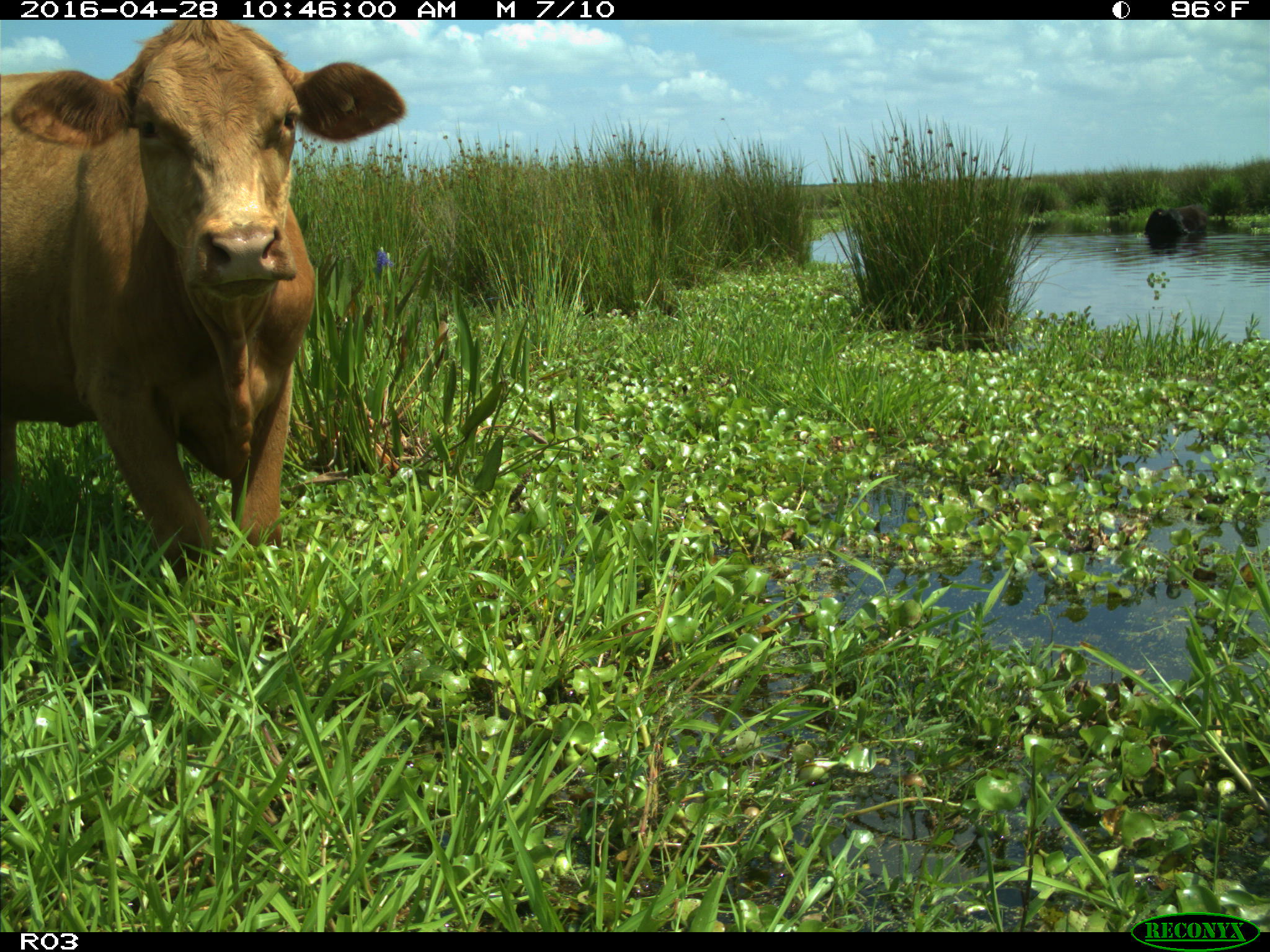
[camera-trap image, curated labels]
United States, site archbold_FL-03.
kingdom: Animalia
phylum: Chordata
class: Mammalia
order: Artiodactyla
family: Bovidae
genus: Bos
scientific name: Bos taurus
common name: domestic cow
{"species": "Bos taurus (domestic cow)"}